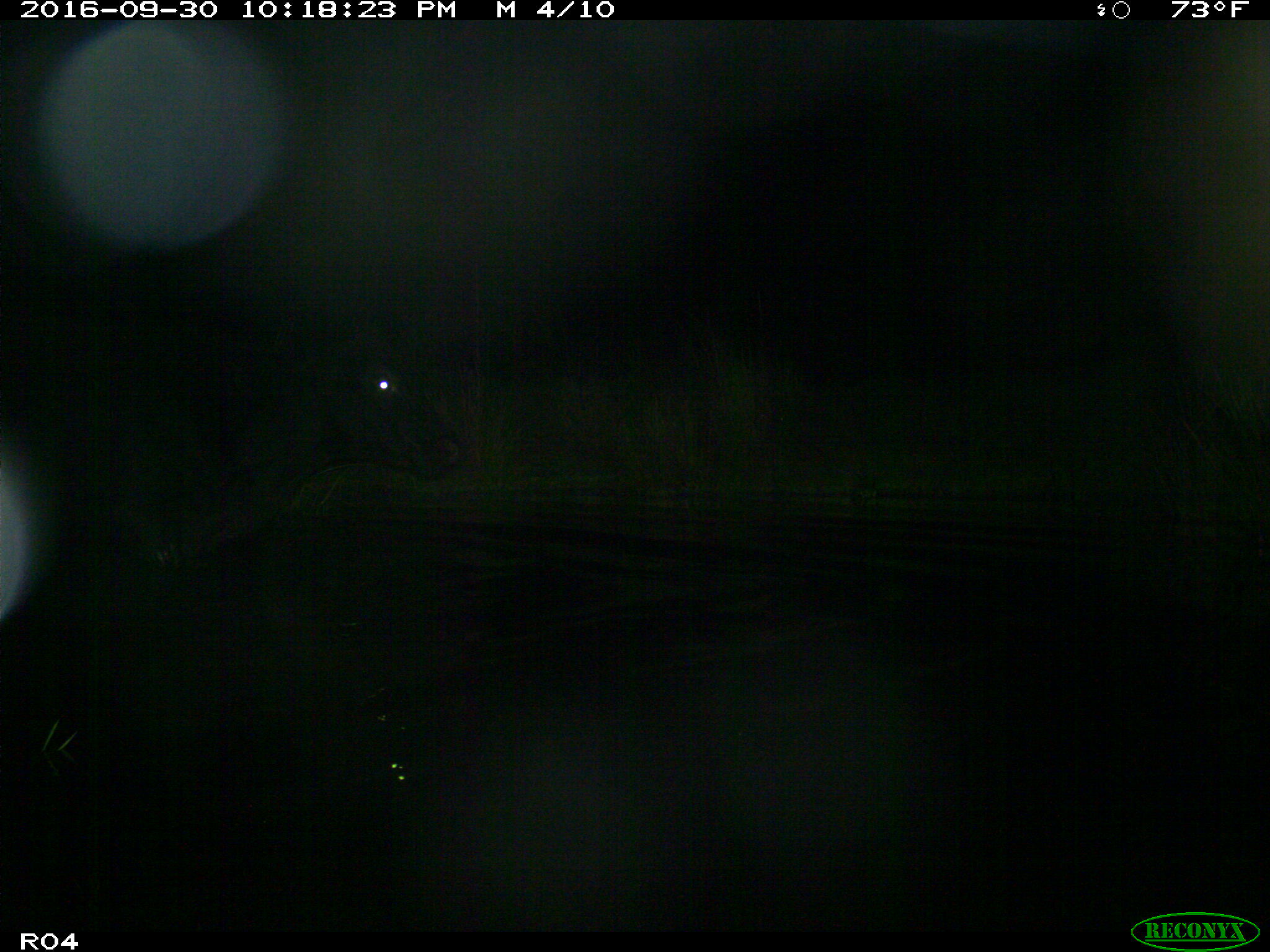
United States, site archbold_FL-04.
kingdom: Animalia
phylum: Chordata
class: Mammalia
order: Artiodactyla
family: Bovidae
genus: Bos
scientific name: Bos taurus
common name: domestic cow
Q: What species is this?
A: Bos taurus (domestic cow).